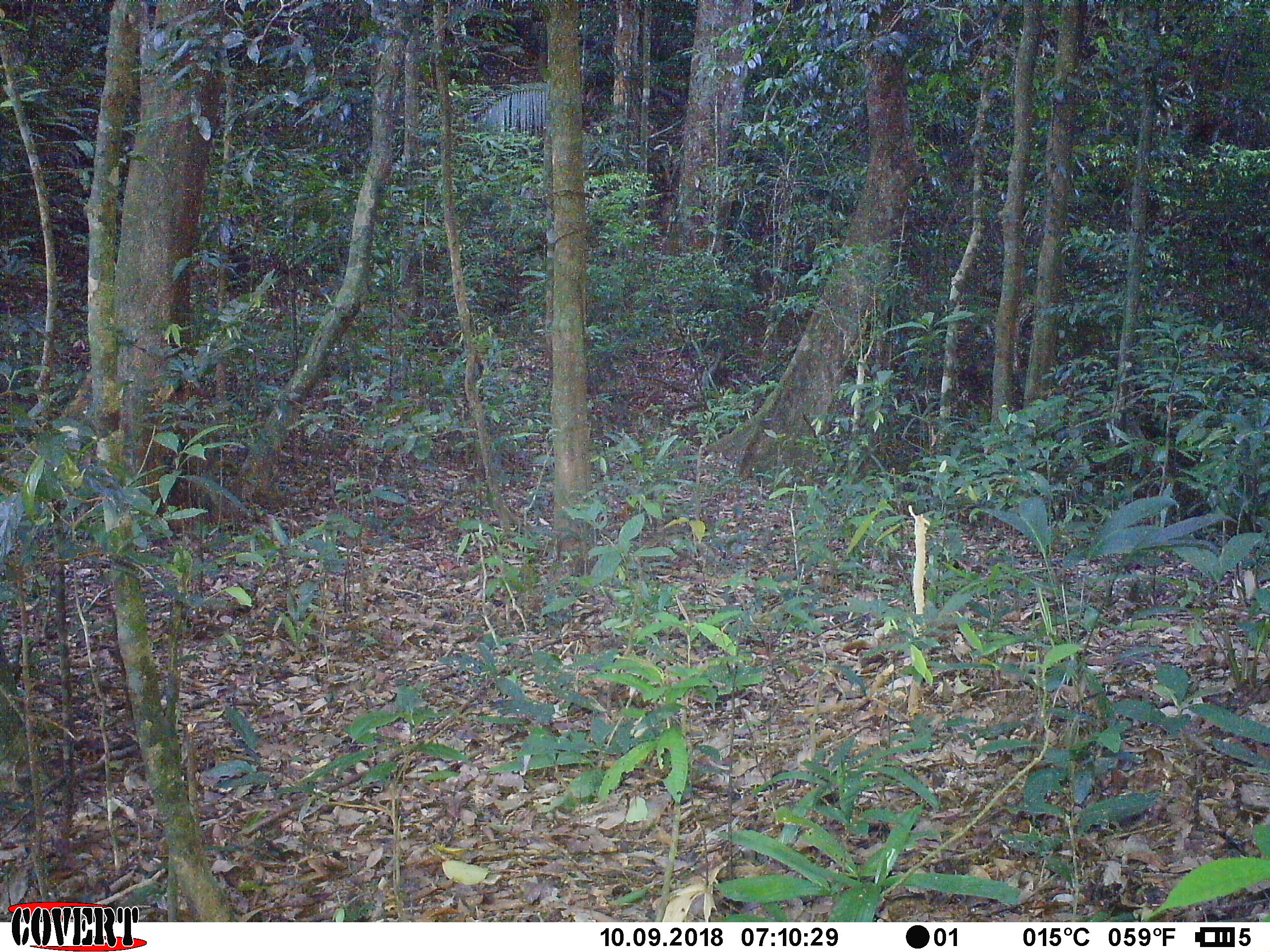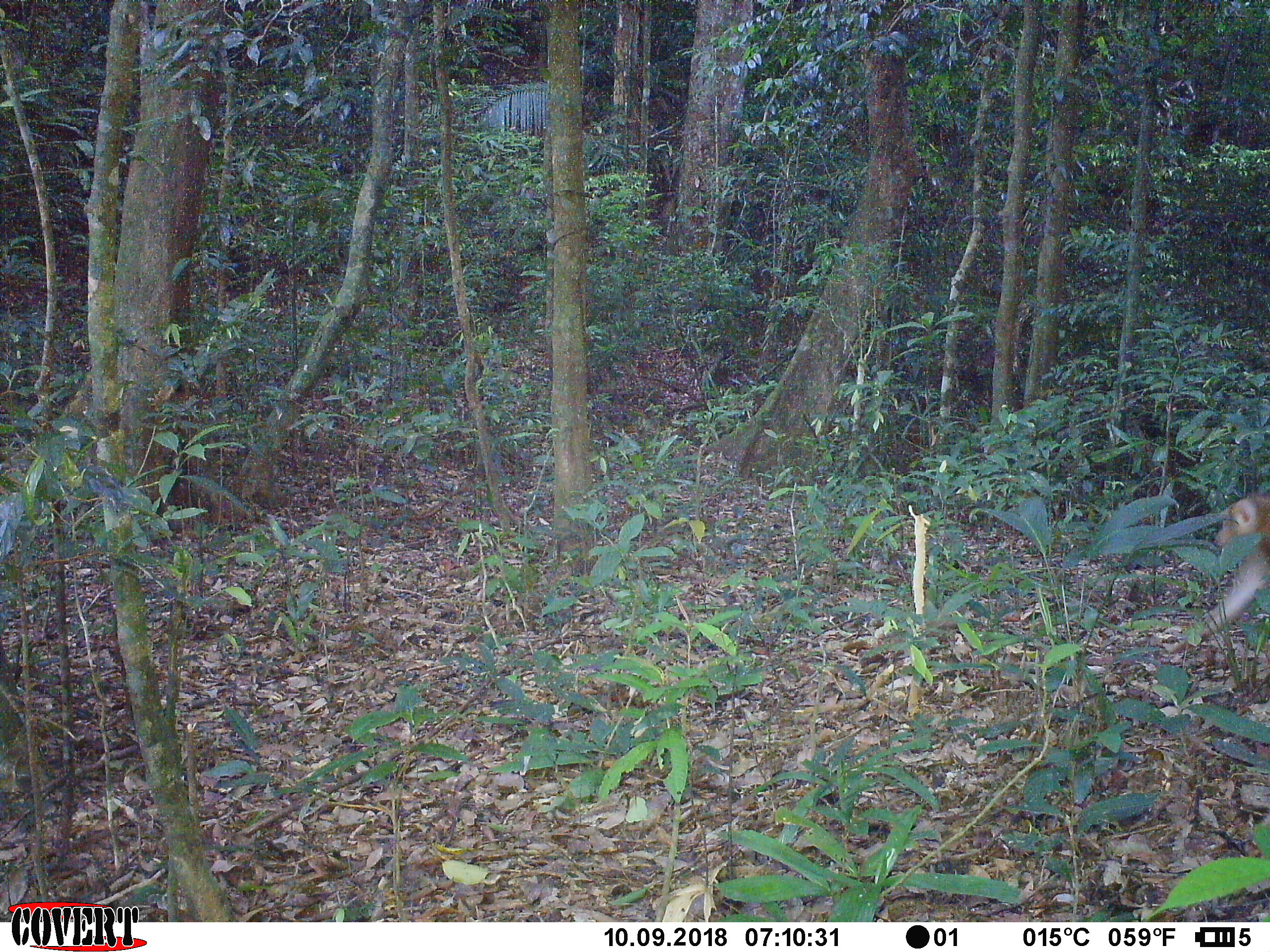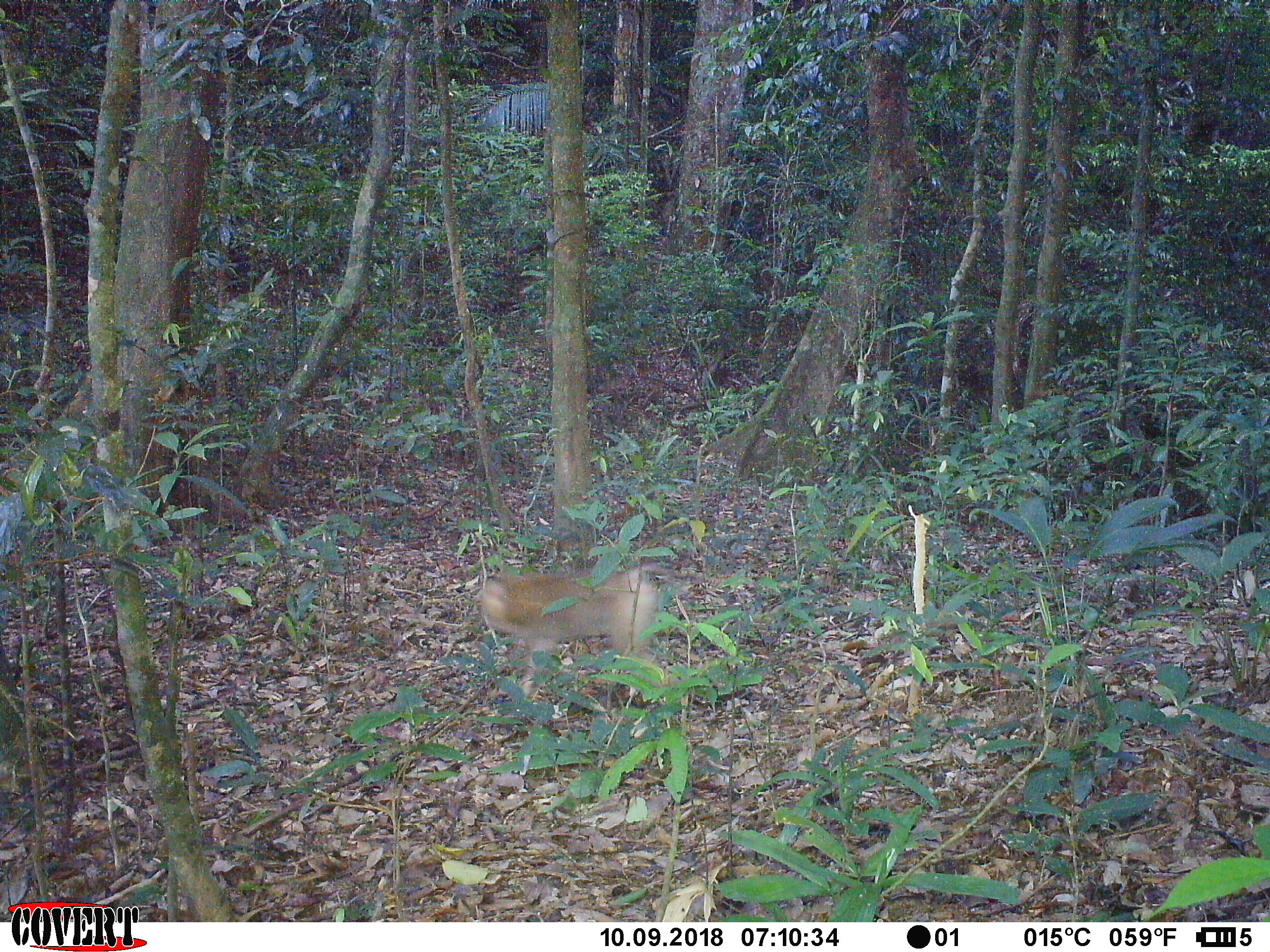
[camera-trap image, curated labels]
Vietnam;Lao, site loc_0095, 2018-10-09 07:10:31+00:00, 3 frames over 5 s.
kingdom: Animalia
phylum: Chordata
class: Mammalia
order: Primates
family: Cercopithecidae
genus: Macaca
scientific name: Macaca nemestrina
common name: pig-tailed macaque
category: pig tailed macaque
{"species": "pig tailed macaque (pig-tailed macaque) (Macaca nemestrina)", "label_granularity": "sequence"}